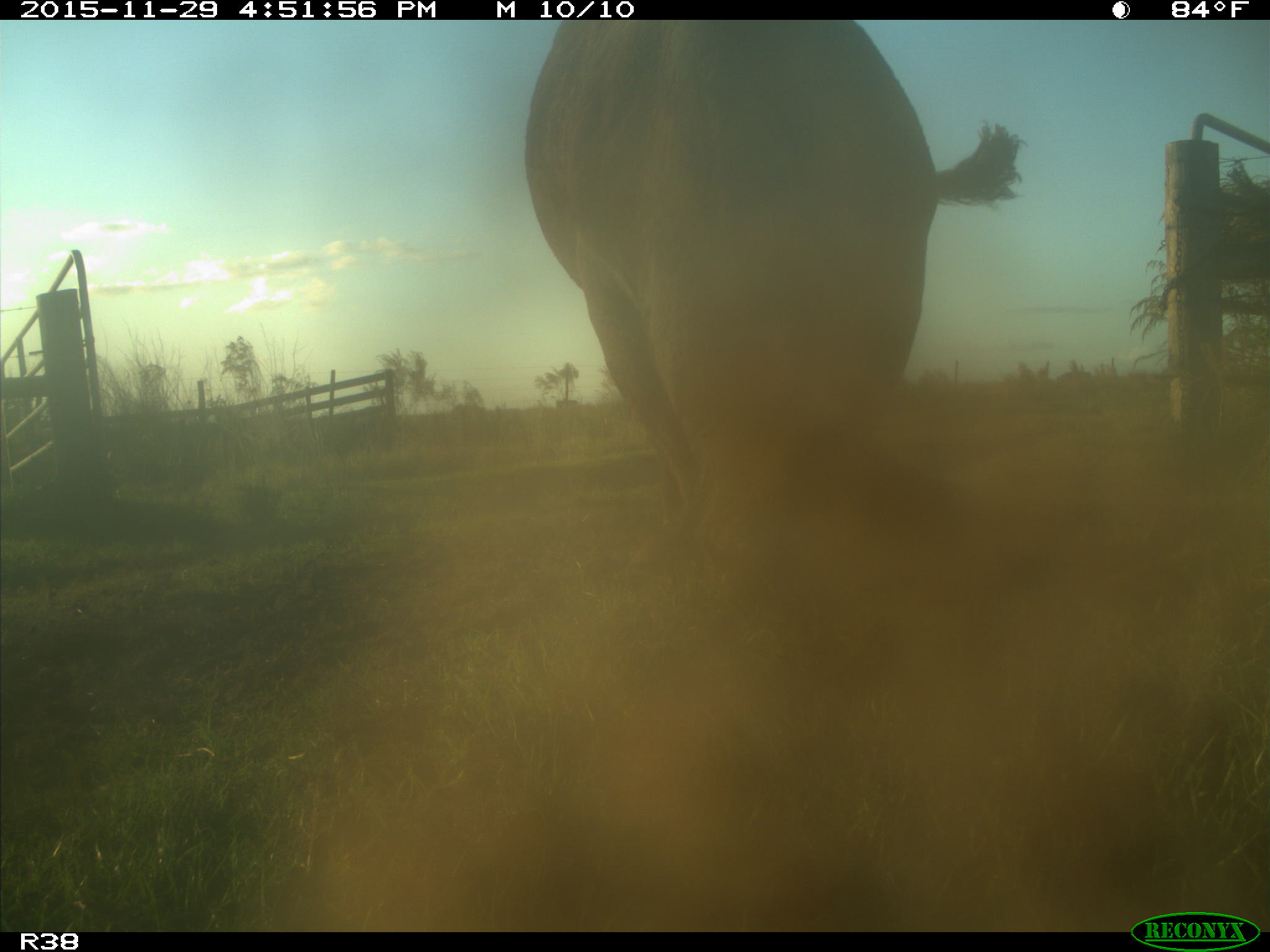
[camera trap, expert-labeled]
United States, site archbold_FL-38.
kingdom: Animalia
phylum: Chordata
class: Mammalia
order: Artiodactyla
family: Bovidae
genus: Bos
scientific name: Bos taurus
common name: domestic cow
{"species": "Bos taurus (domestic cow)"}